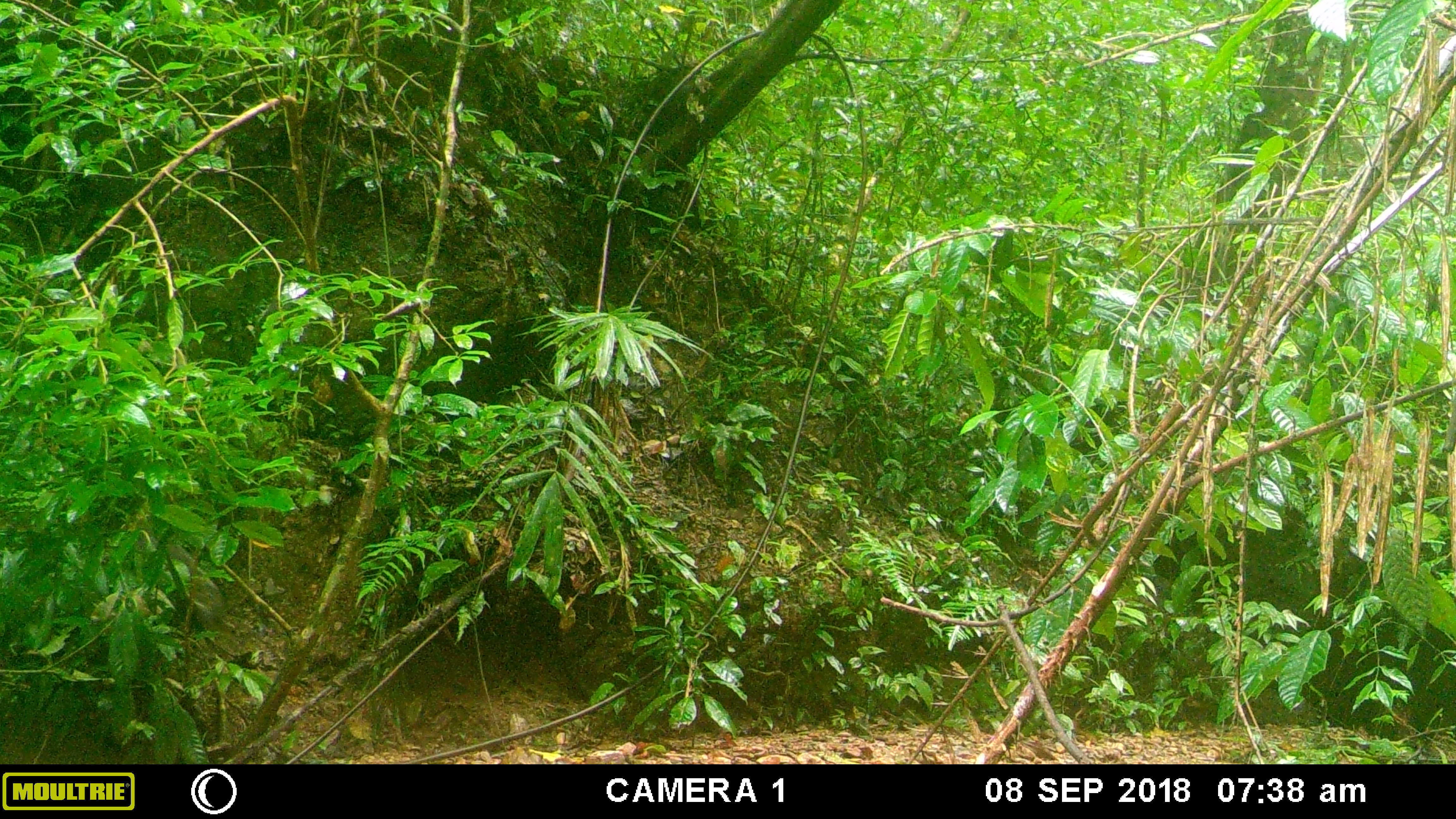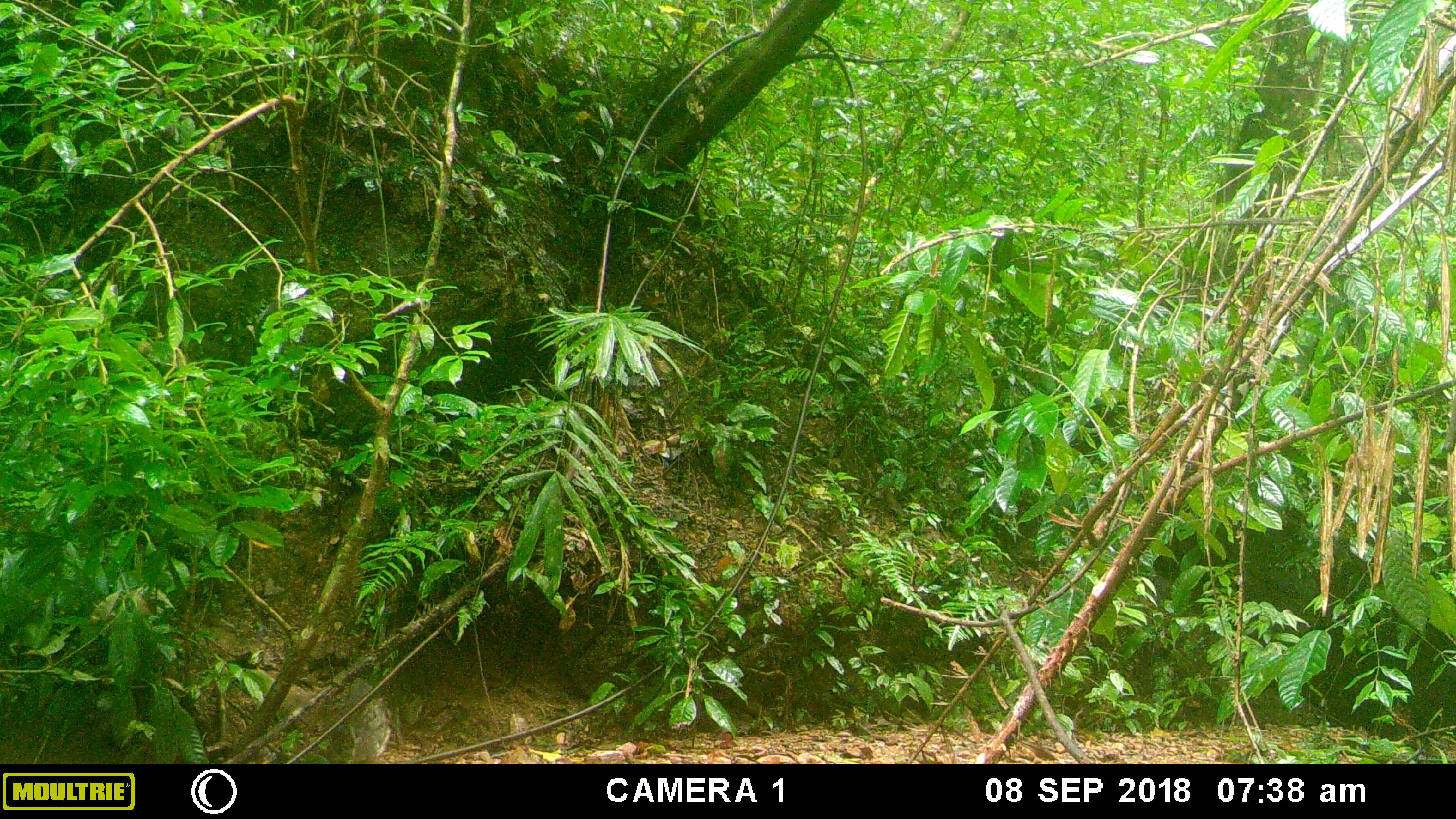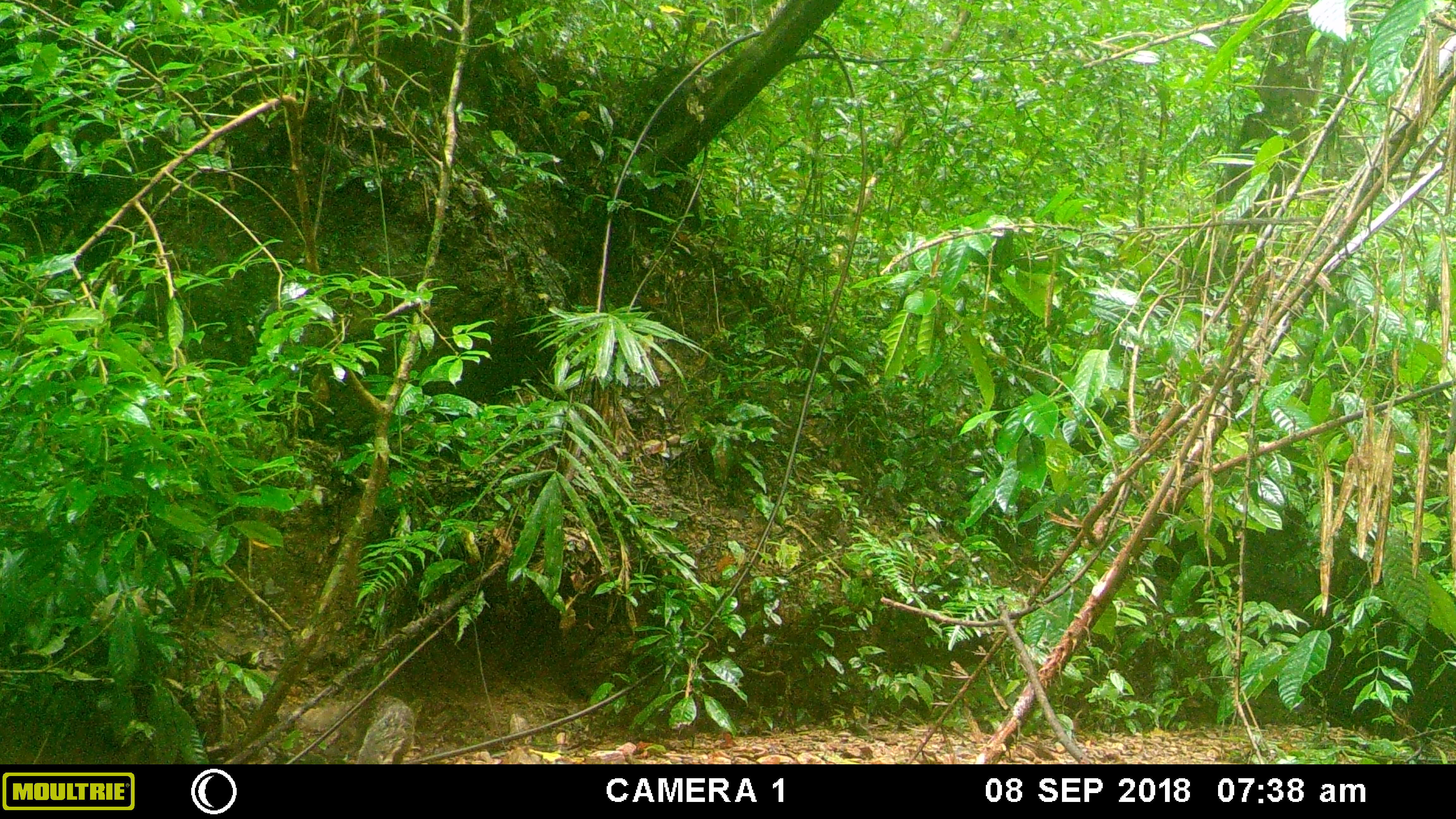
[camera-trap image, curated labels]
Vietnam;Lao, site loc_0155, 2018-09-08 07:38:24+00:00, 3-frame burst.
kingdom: Animalia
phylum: Chordata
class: Mammalia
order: Carnivora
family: Herpestidae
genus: Urva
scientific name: Urva urva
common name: crab-eating mongoose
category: crab eating mongoose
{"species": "crab eating mongoose (crab-eating mongoose) (Urva urva)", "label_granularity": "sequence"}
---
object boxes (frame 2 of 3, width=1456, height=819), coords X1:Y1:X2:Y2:
crab eating mongoose: 322:677:391:764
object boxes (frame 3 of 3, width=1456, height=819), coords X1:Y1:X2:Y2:
crab eating mongoose: 275:692:415:764